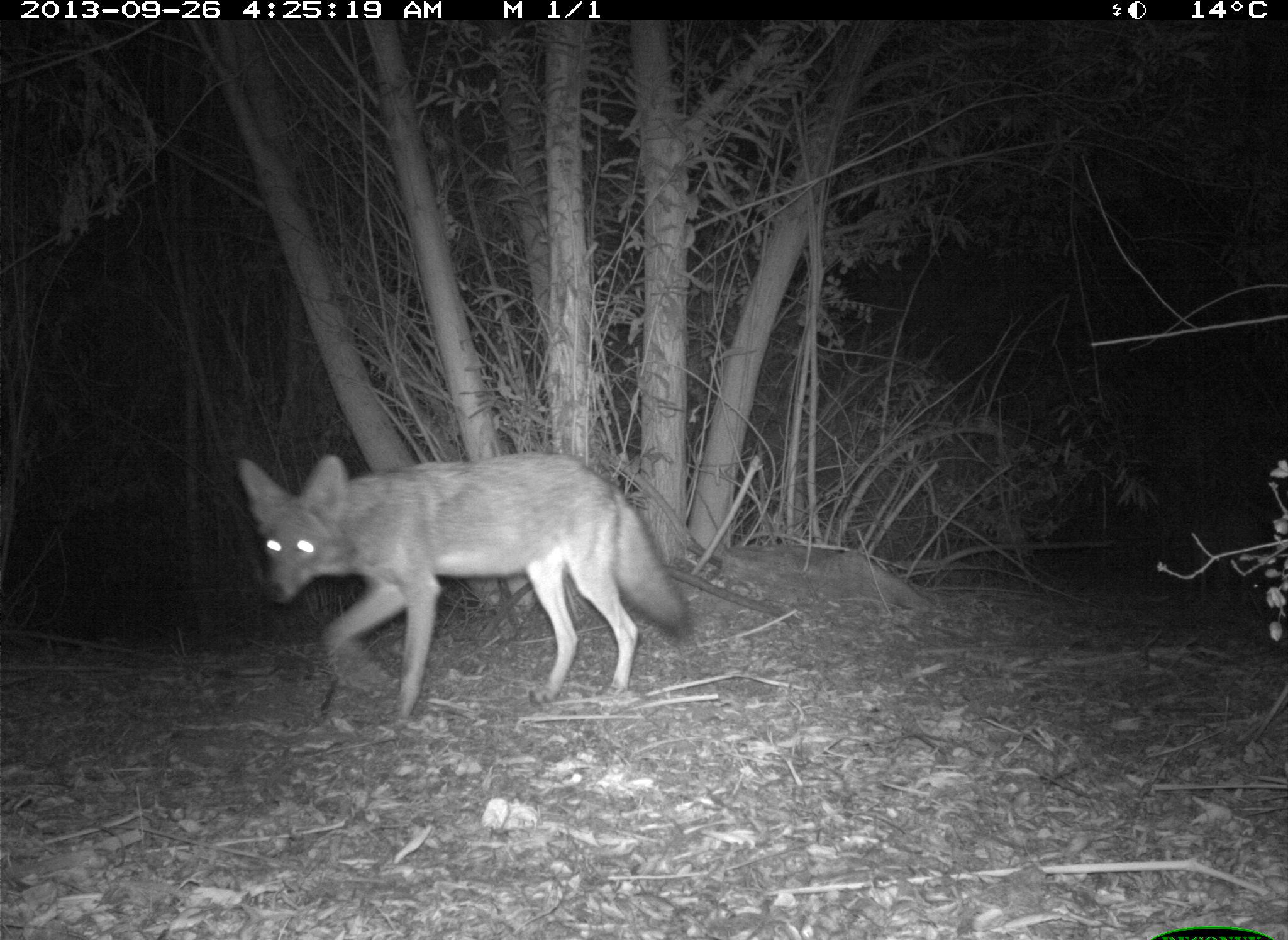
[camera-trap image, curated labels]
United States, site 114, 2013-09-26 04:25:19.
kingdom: Animalia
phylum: Chordata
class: Mammalia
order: Carnivora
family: Canidae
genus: Canis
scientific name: Canis latrans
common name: coyote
Coyote (Canis latrans).